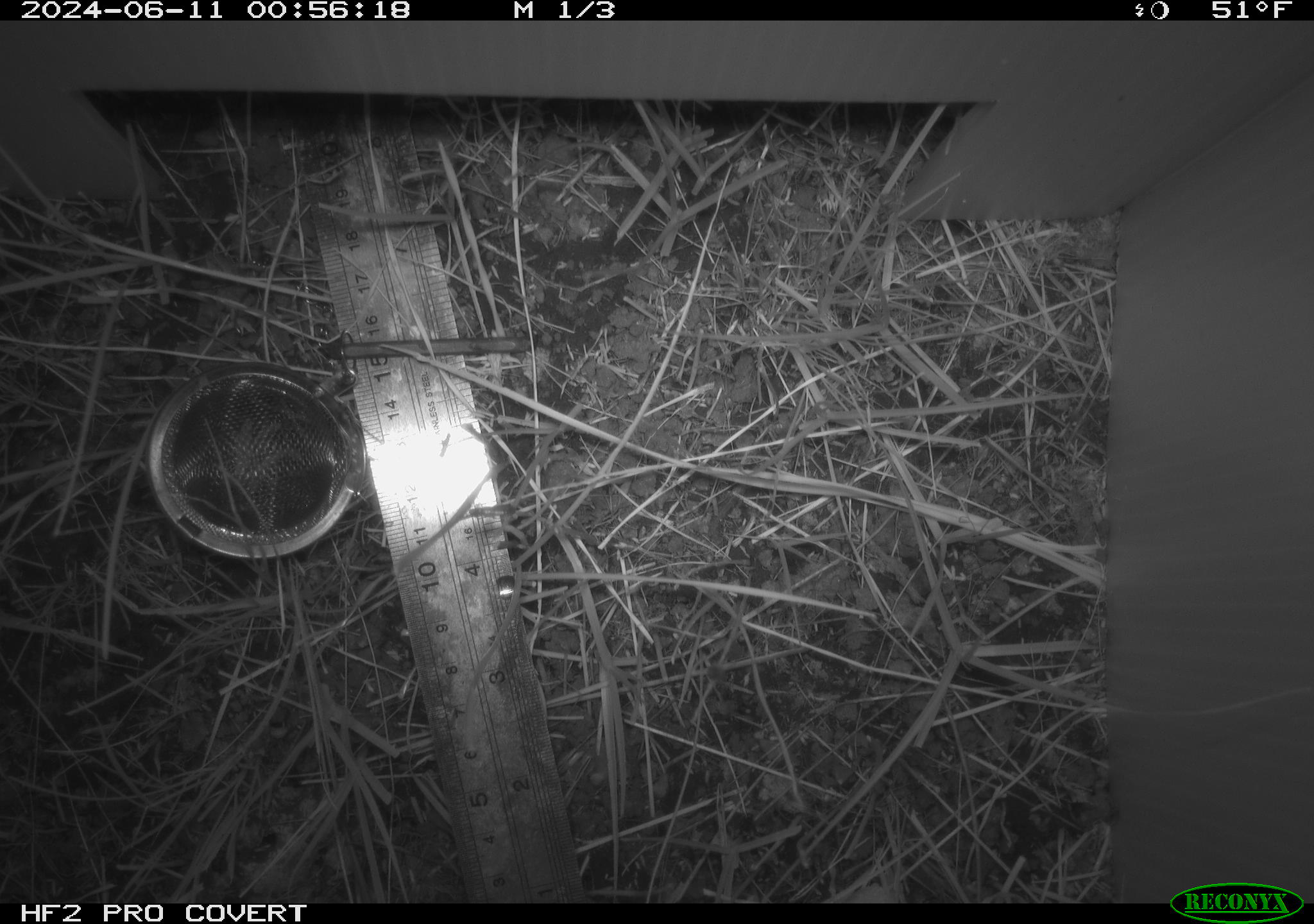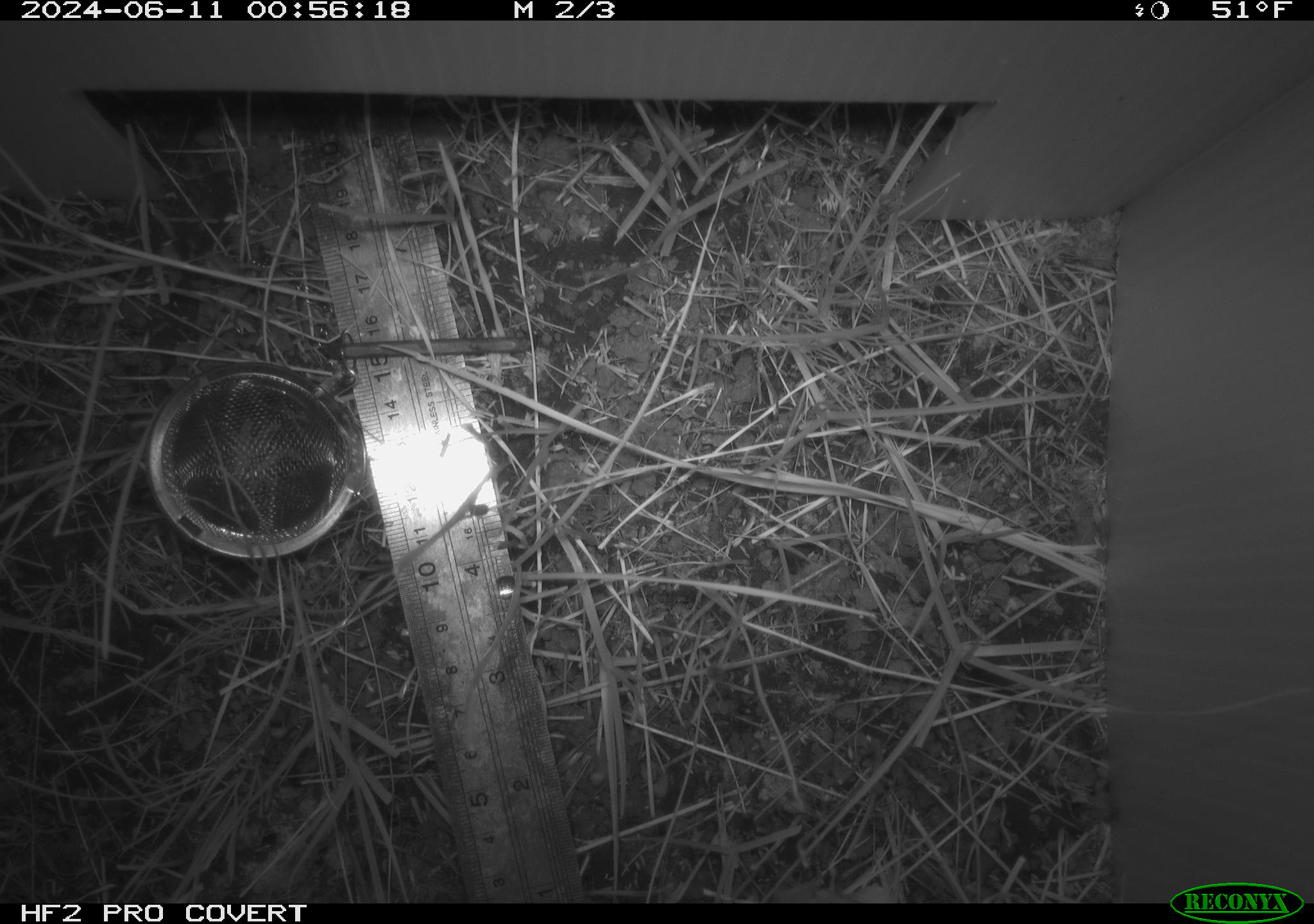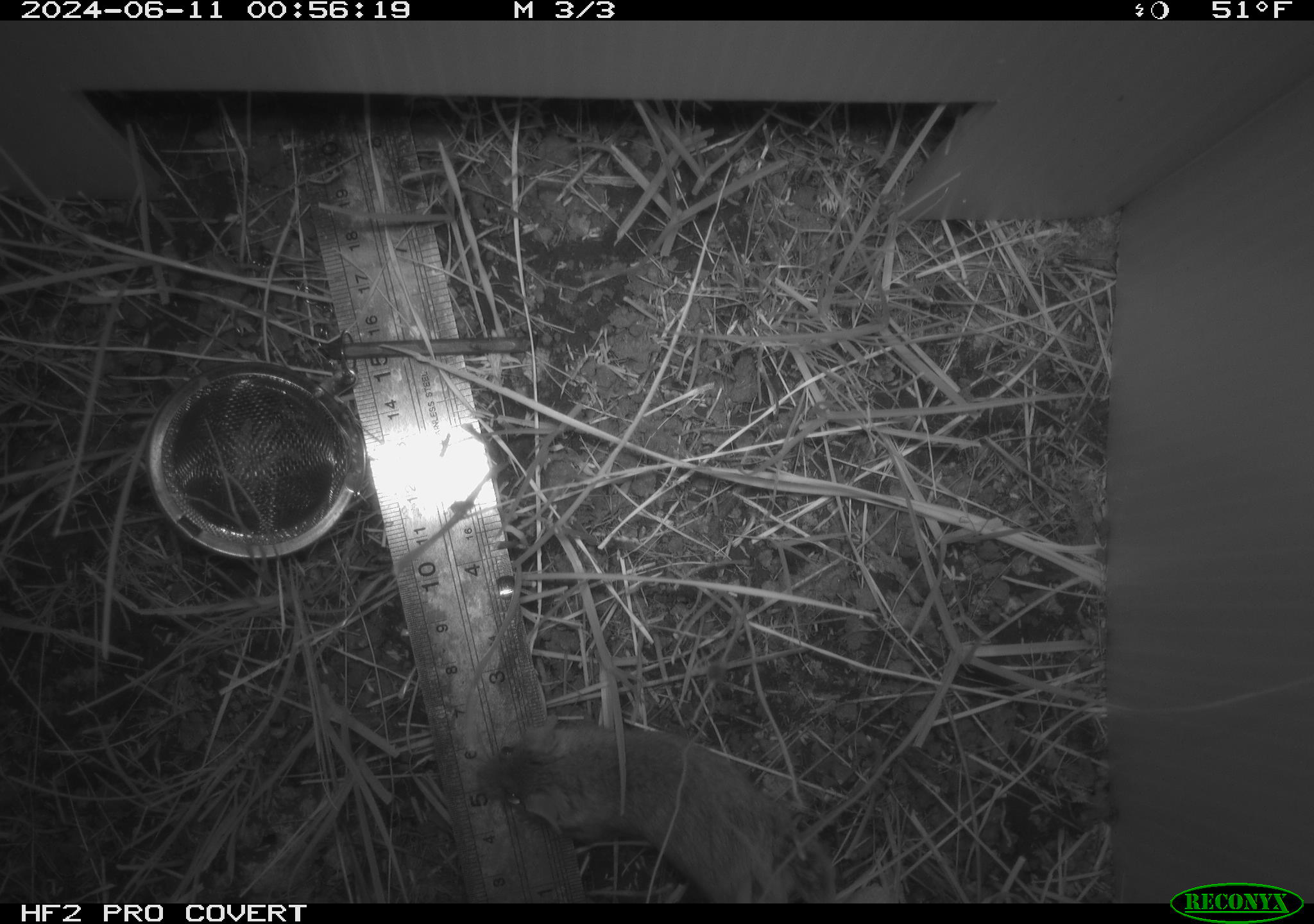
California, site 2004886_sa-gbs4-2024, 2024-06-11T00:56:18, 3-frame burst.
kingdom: Animalia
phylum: Chordata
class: Mammalia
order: Rodentia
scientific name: Rodentia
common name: mouse species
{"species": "mouse species (Rodentia)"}